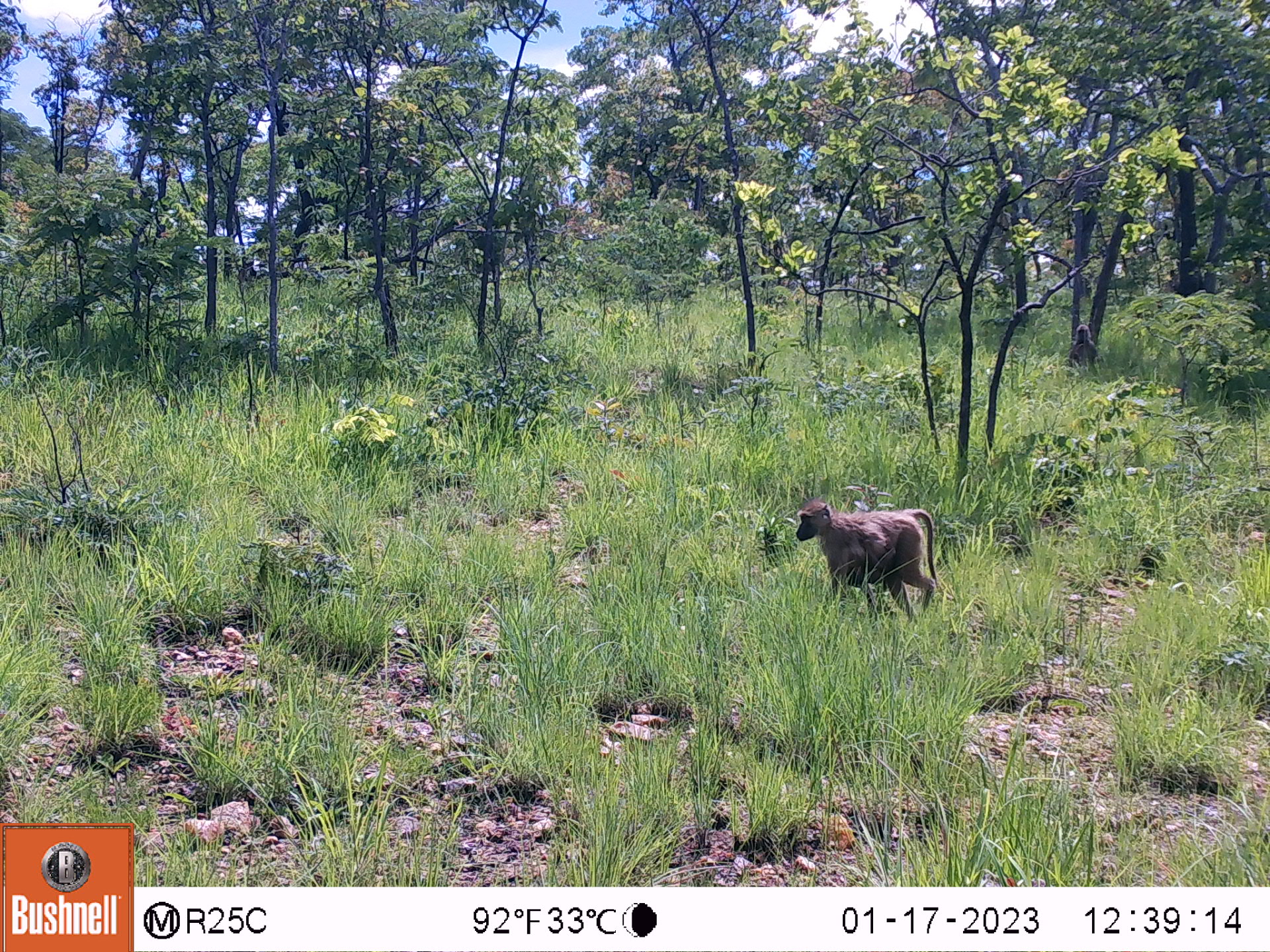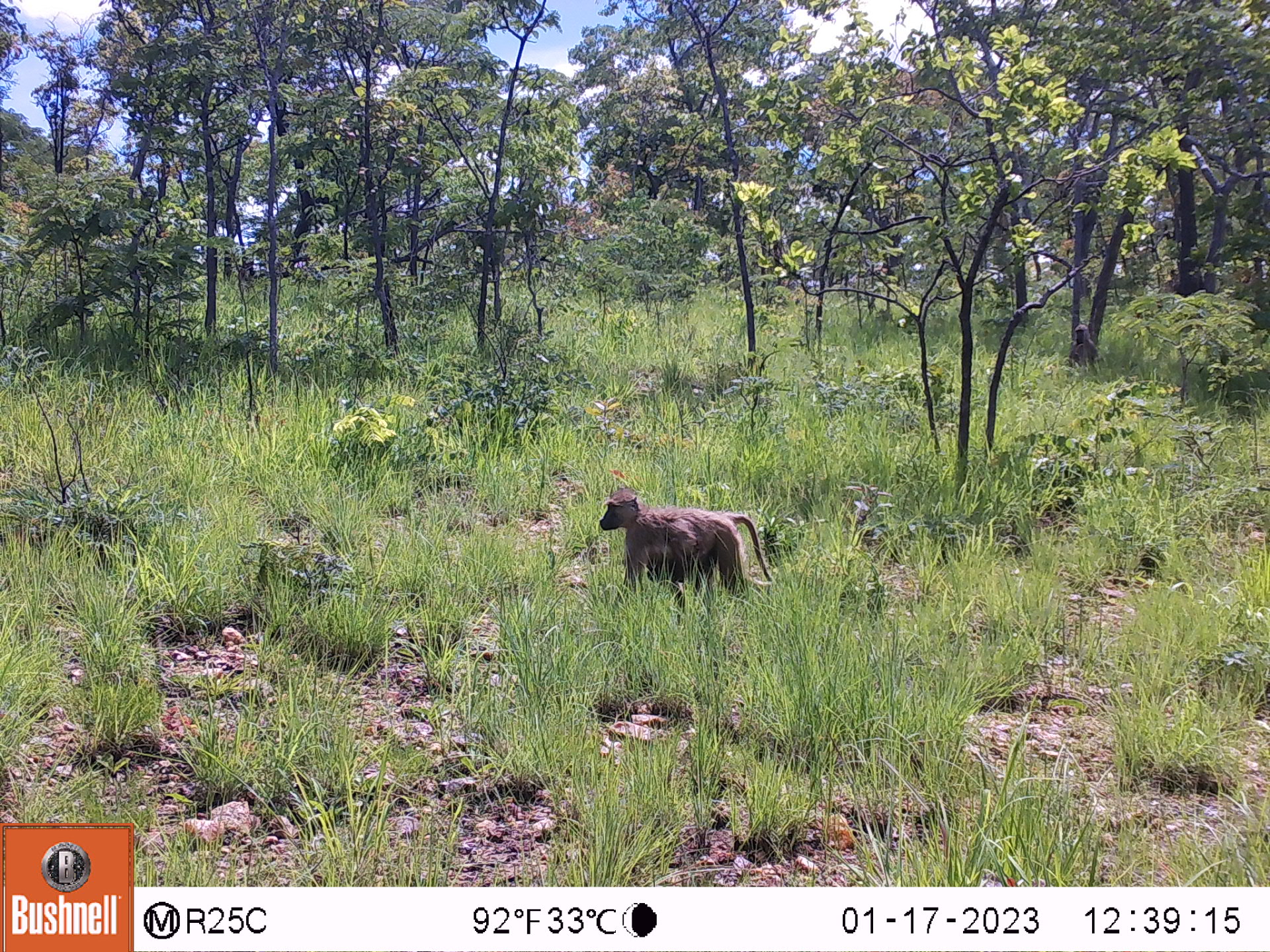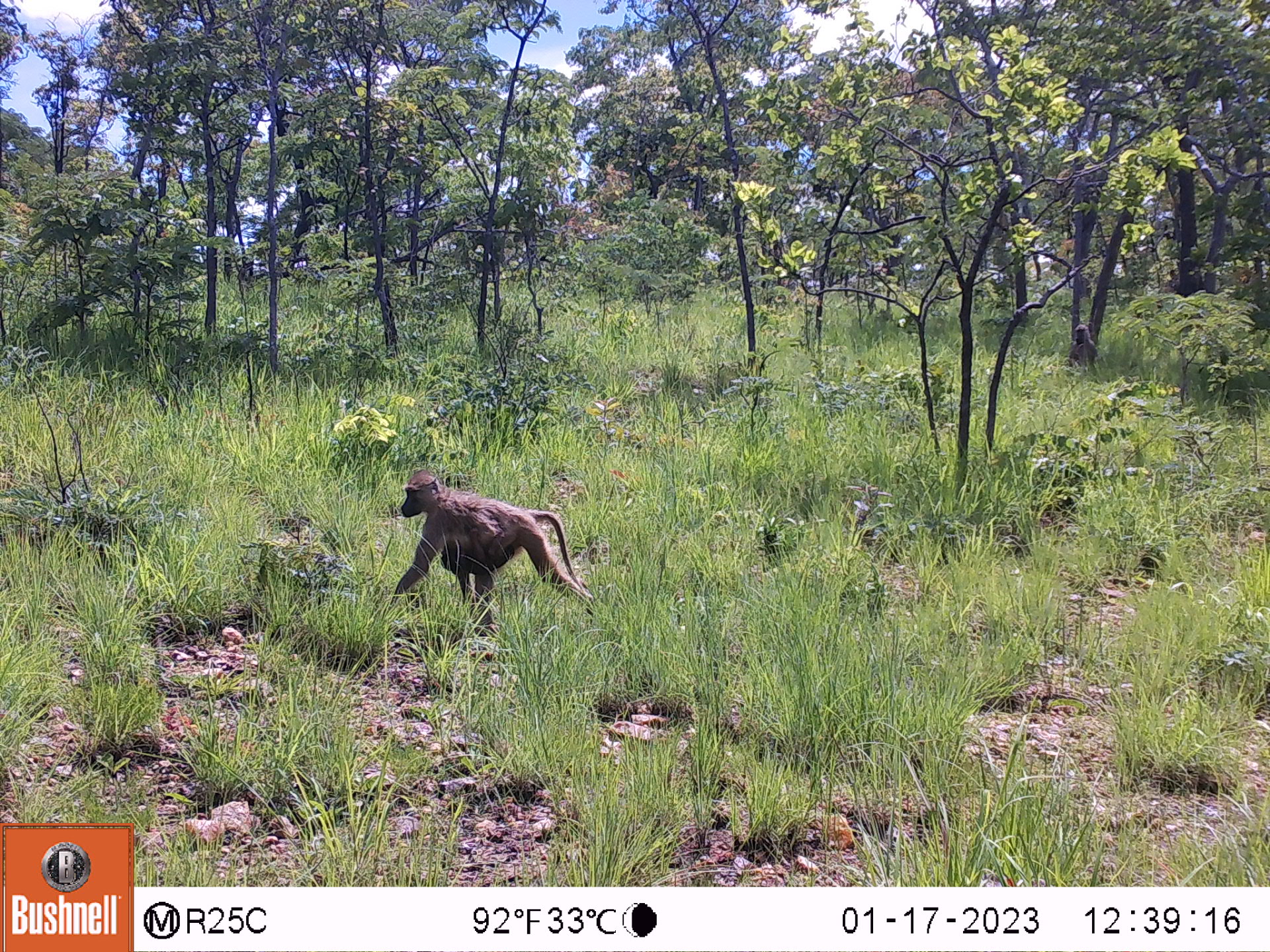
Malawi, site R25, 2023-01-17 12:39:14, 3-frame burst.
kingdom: Animalia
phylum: Chordata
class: Mammalia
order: Primates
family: Cercopithecidae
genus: Papio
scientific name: Papio cynocephalus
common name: yellow baboon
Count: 2.